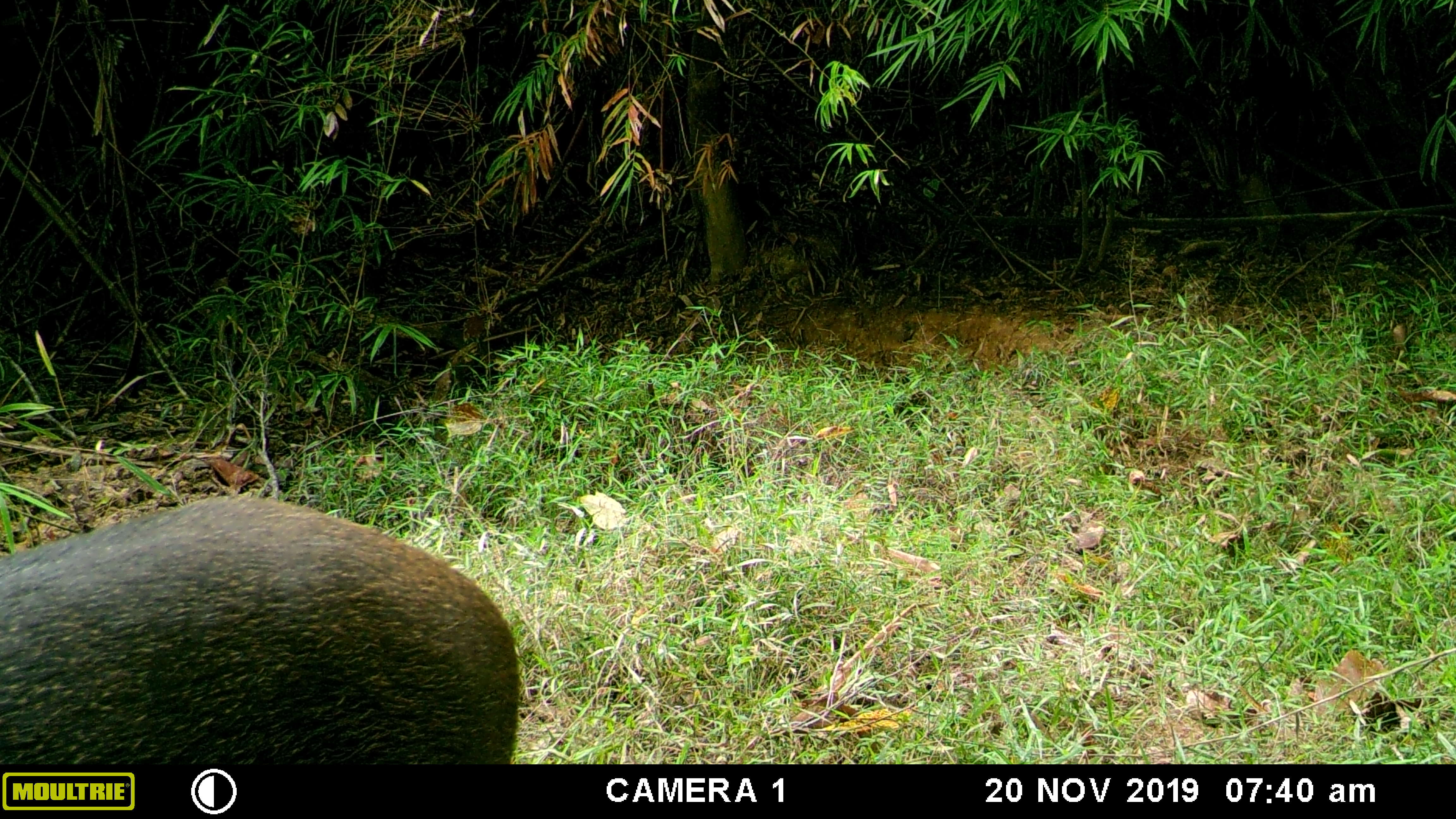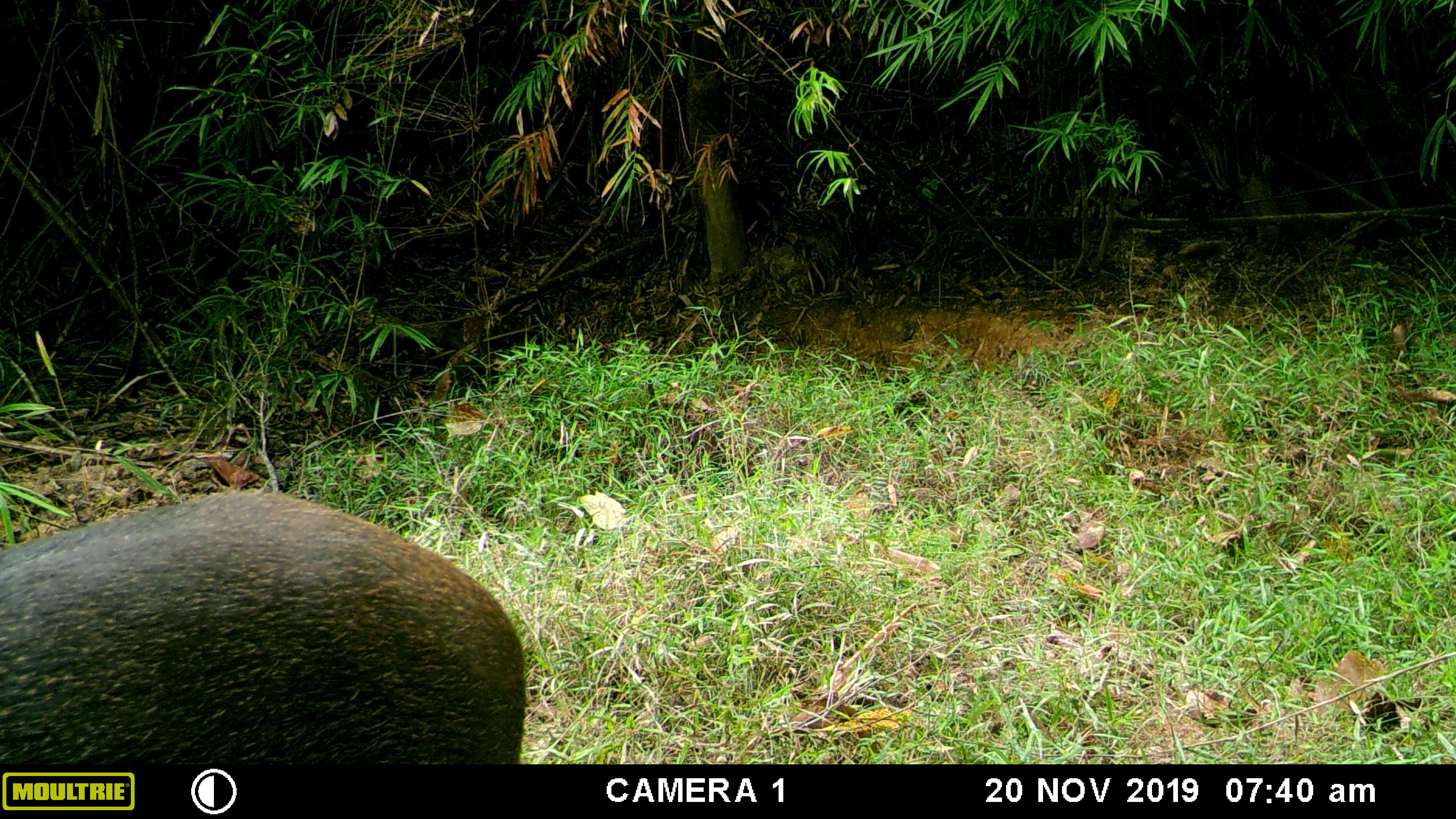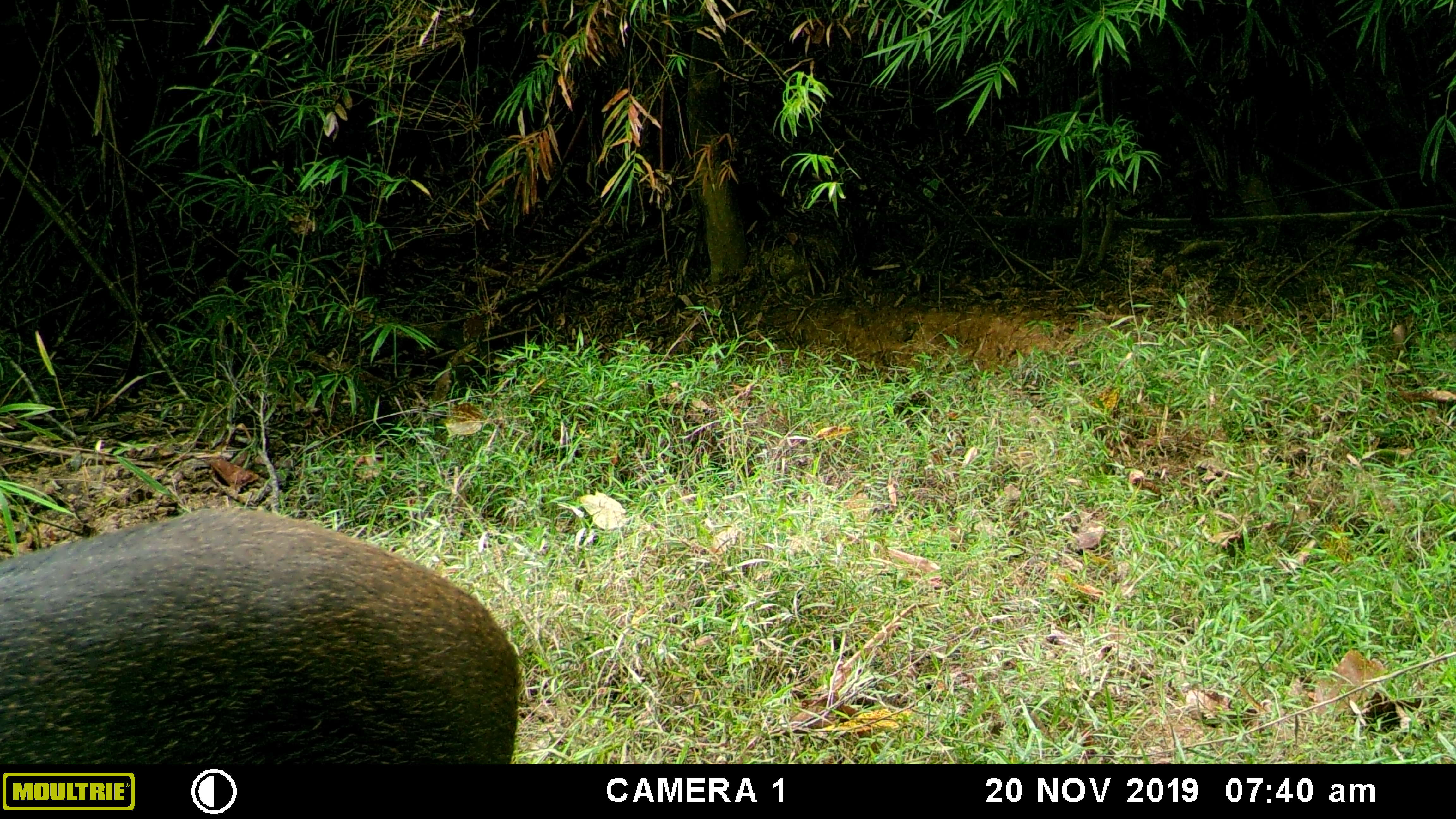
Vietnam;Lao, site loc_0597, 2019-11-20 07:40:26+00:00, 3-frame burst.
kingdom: Animalia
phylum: Chordata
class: Mammalia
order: Artiodactyla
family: Suidae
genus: Sus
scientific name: Sus scrofa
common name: eurasian wild pig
Eurasian wild pig (Sus scrofa). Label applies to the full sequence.